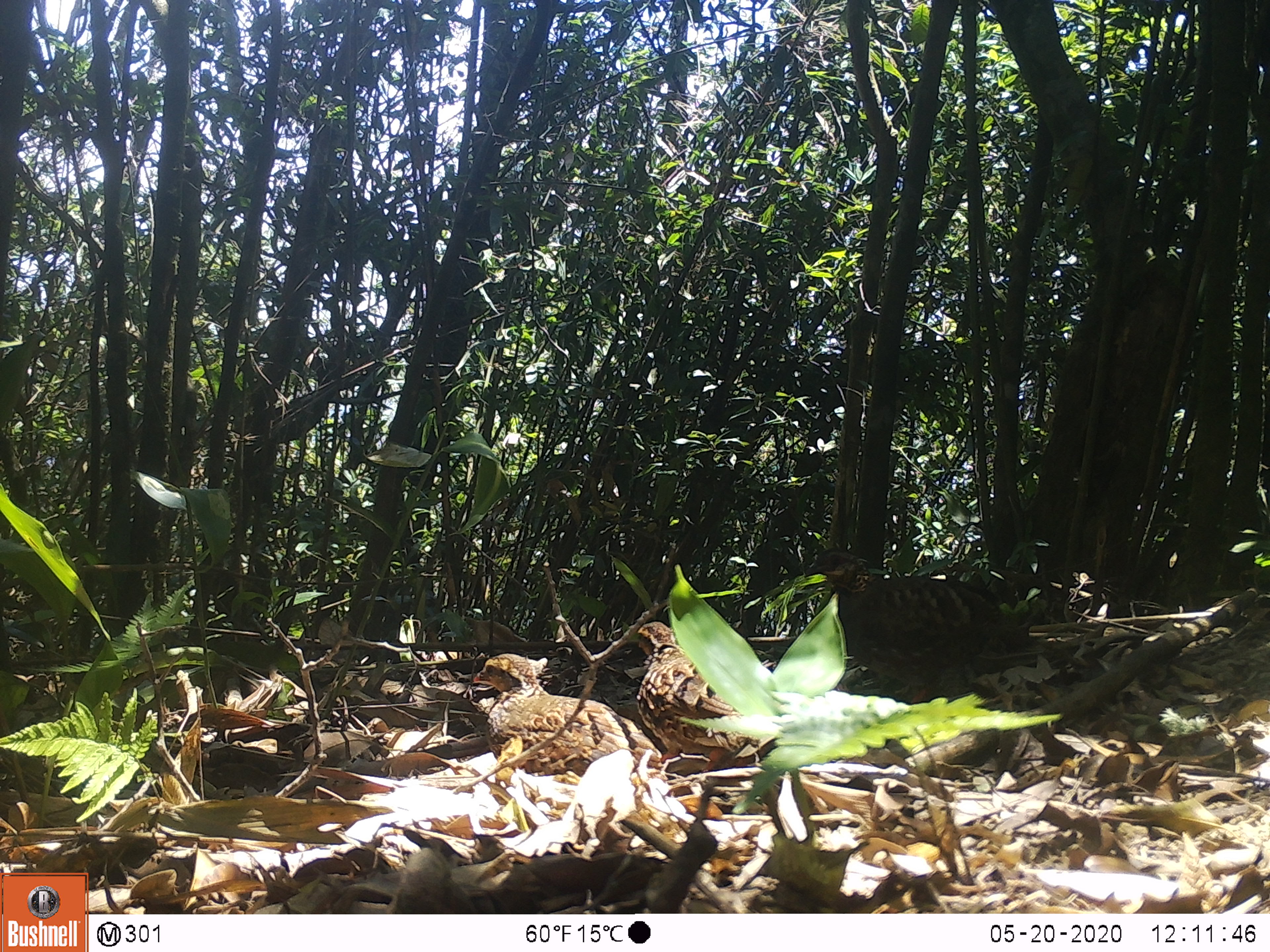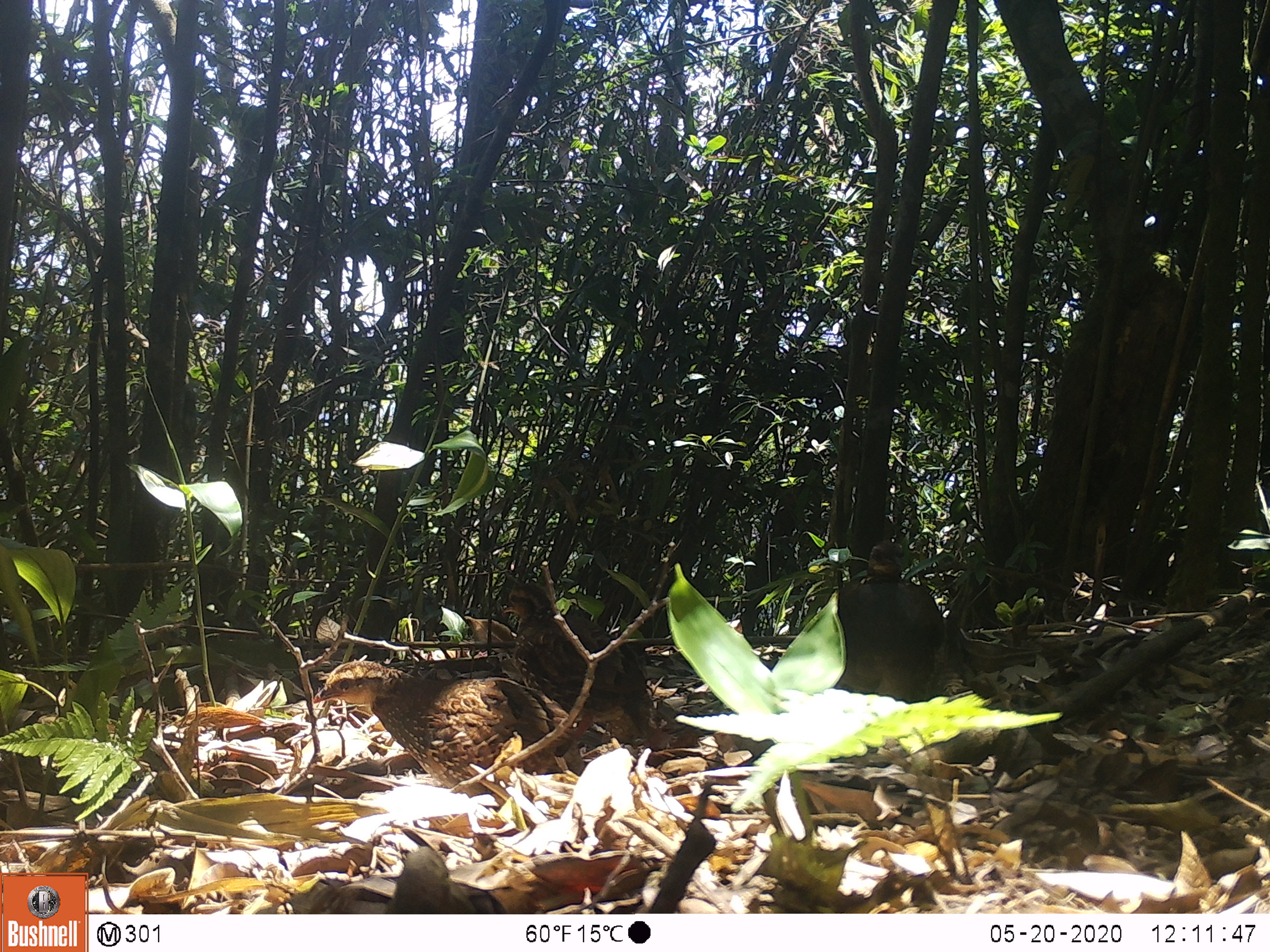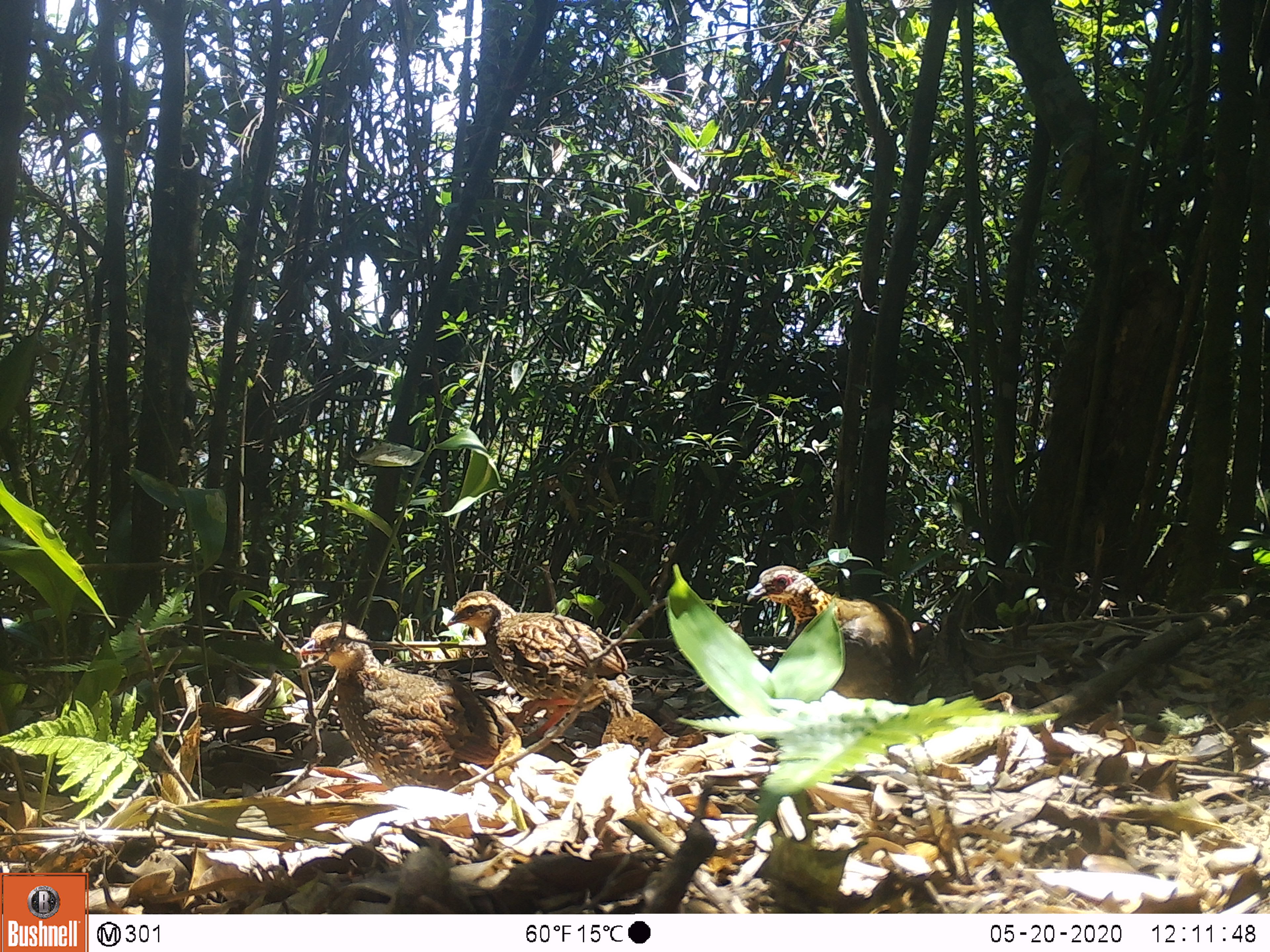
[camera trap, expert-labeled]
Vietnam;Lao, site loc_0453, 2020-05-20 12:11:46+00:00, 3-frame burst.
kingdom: Animalia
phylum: Chordata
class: Aves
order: Galliformes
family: Phasianidae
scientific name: Phasianidae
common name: partridge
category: unidentified partridge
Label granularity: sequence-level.